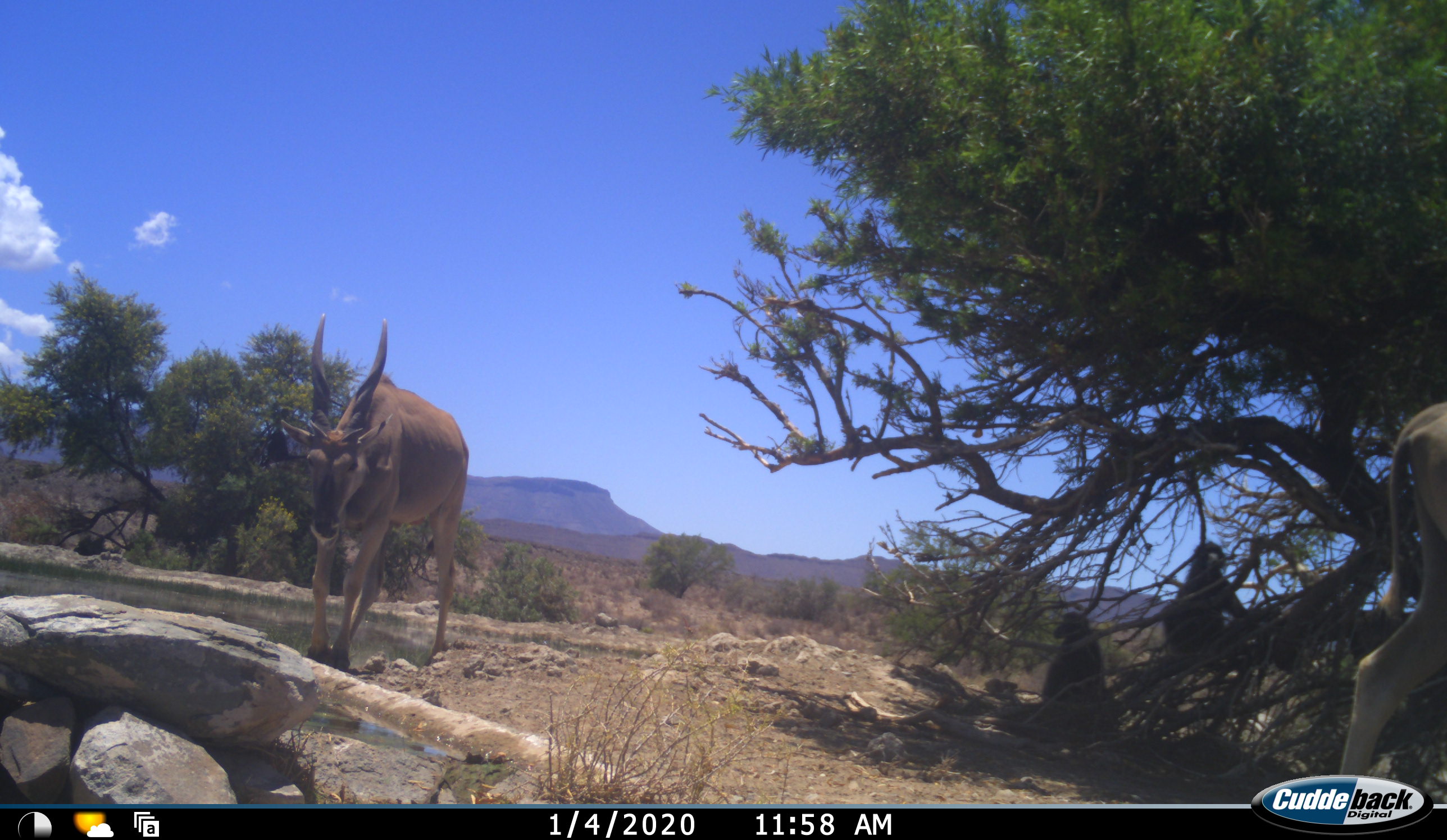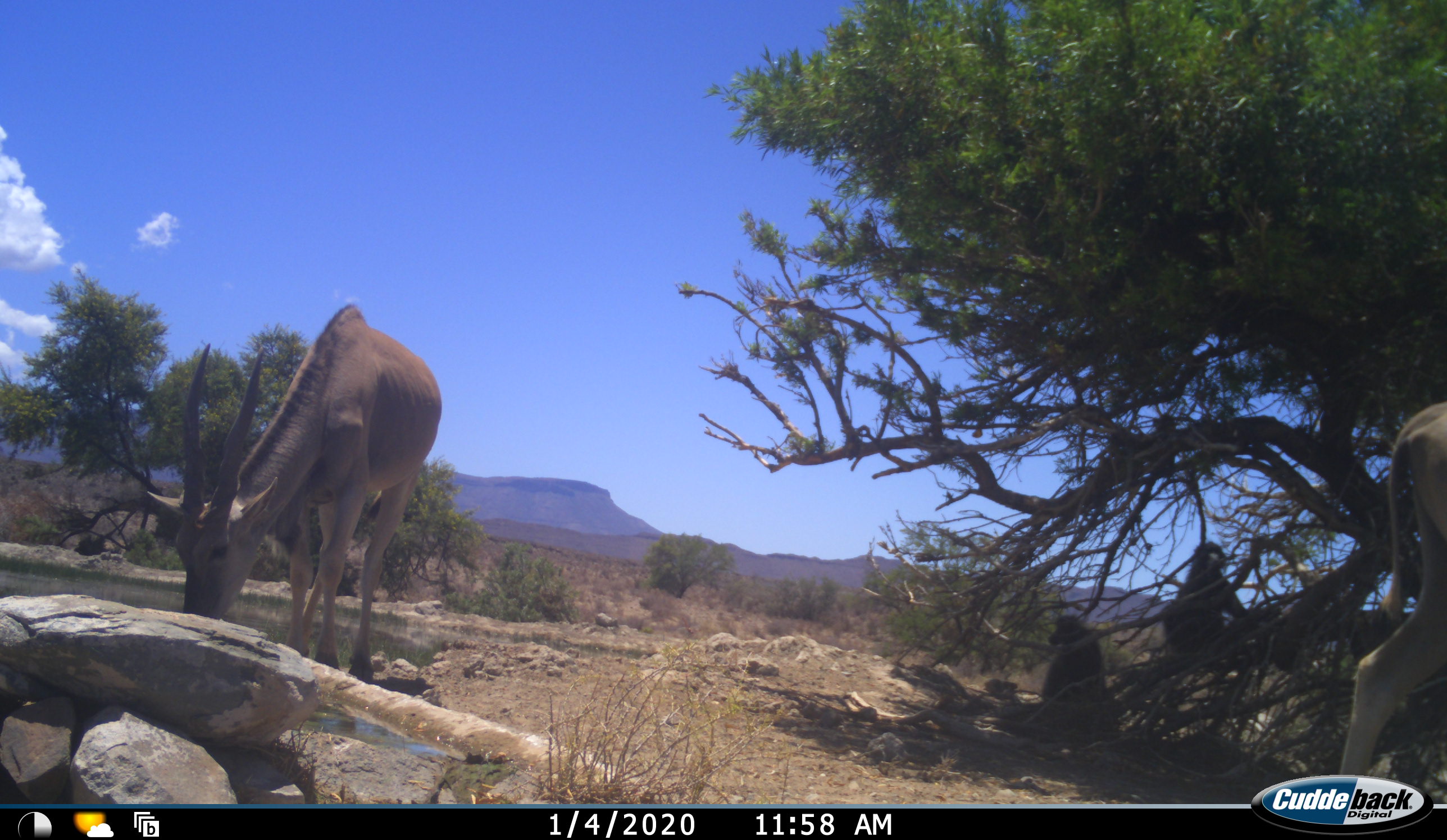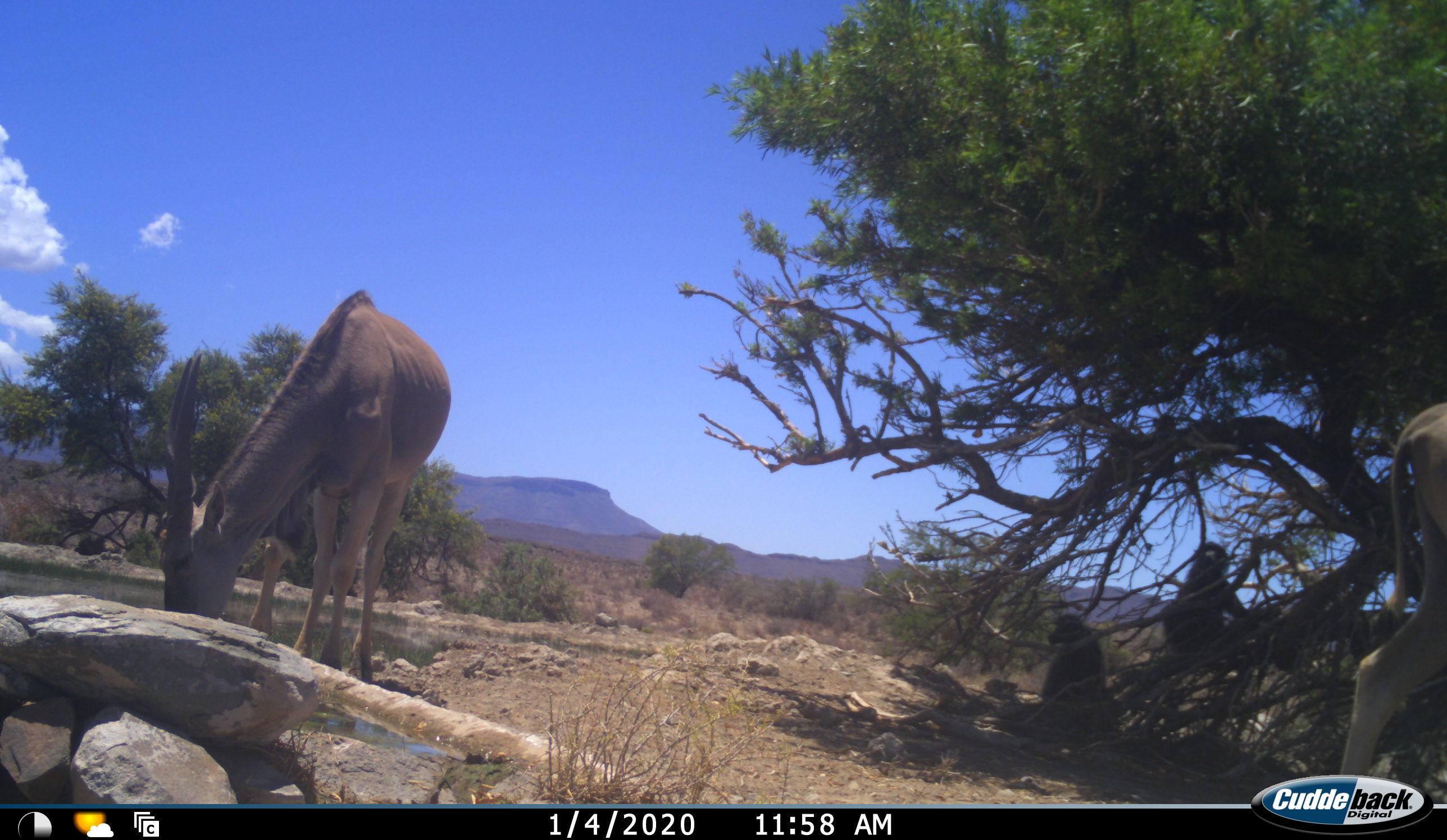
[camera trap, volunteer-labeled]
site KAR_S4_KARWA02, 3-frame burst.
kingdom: Animalia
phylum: Chordata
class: Mammalia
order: Primates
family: Cercopithecidae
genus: Papio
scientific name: Papio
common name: baboon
Baboon (Papio), count 2. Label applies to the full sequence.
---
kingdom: Animalia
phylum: Chordata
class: Mammalia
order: Artiodactyla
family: Bovidae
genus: Tragelaphus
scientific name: Tragelaphus oryx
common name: eland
Eland (Tragelaphus oryx), count 2. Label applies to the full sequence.